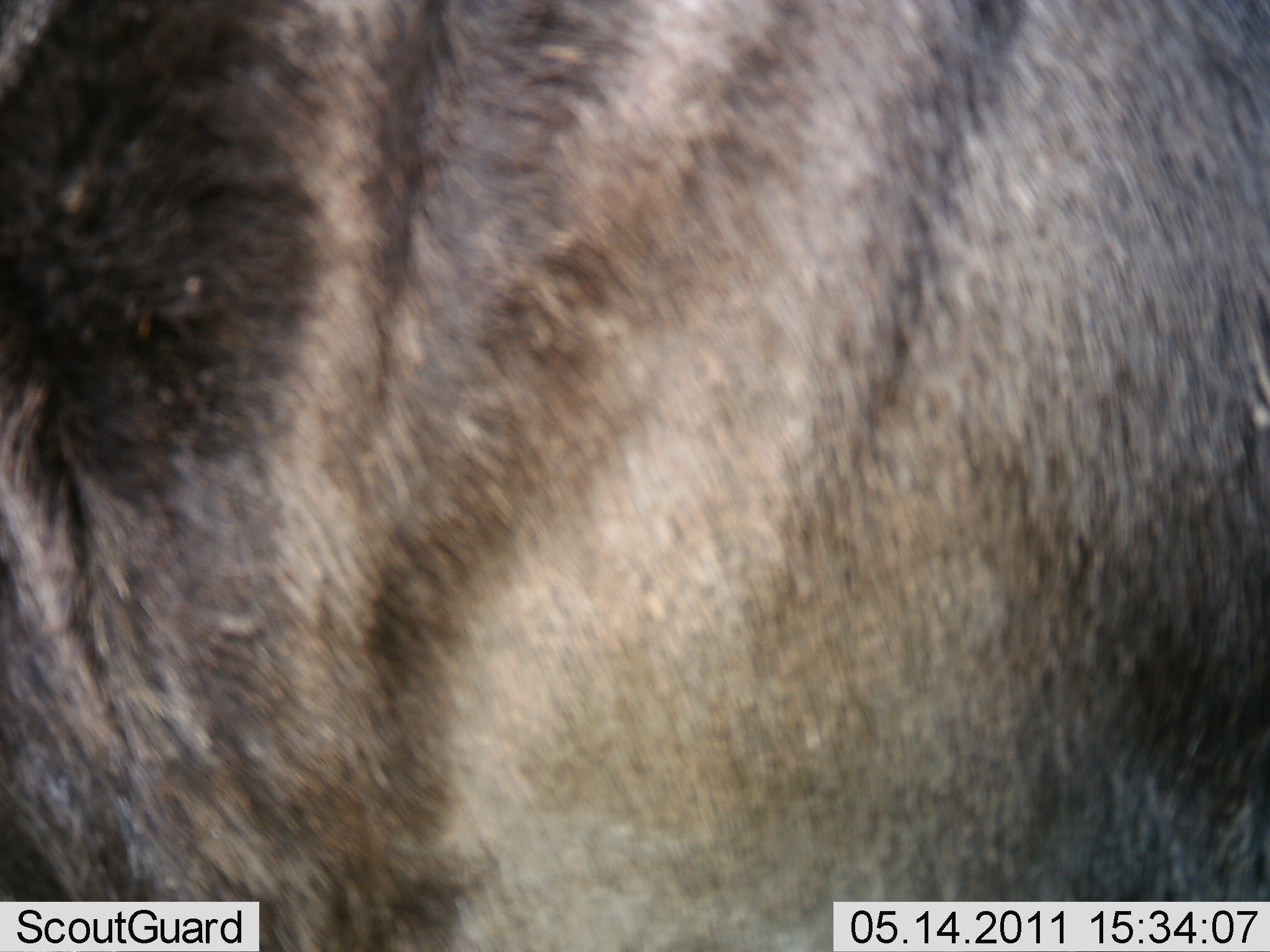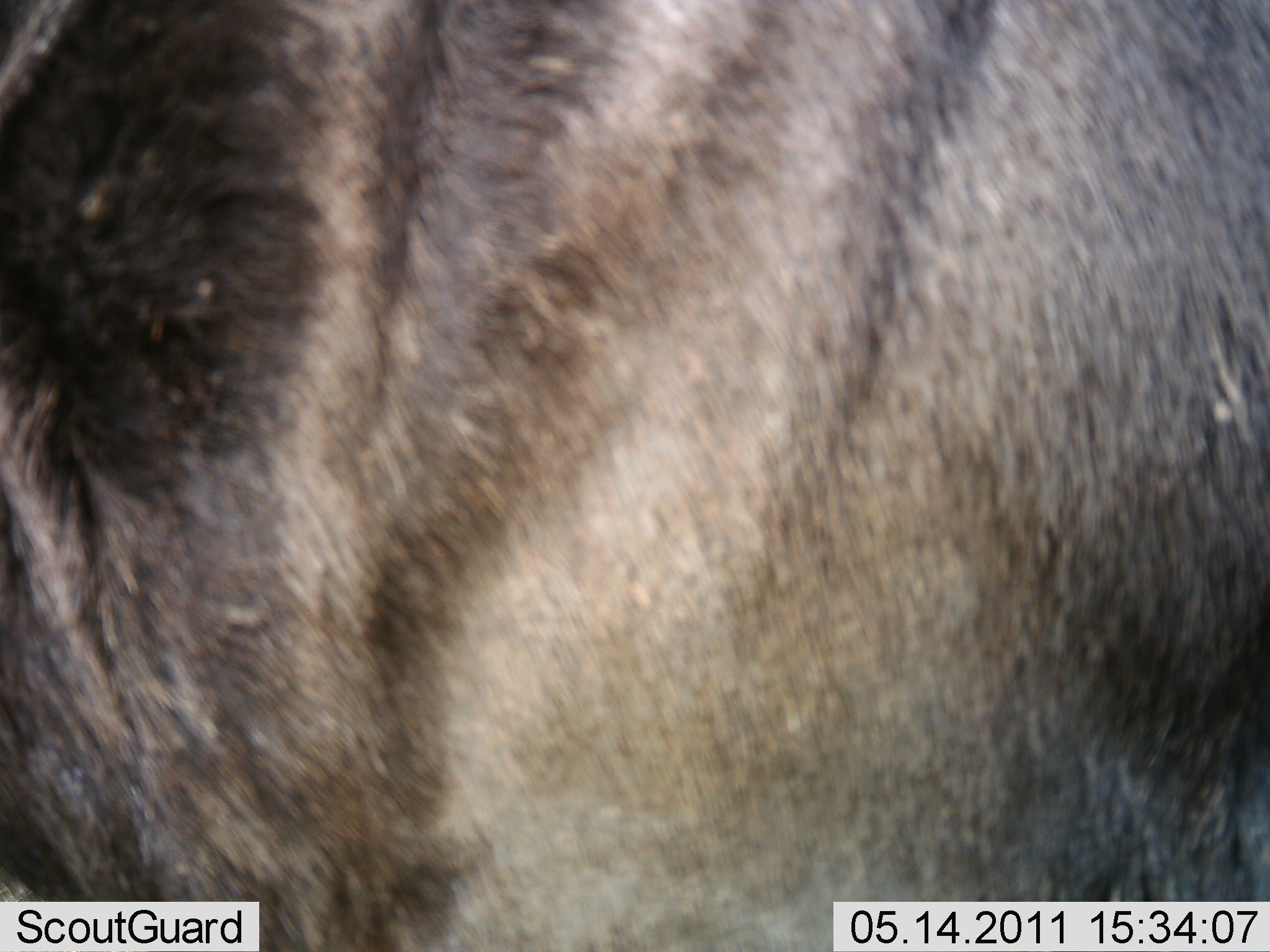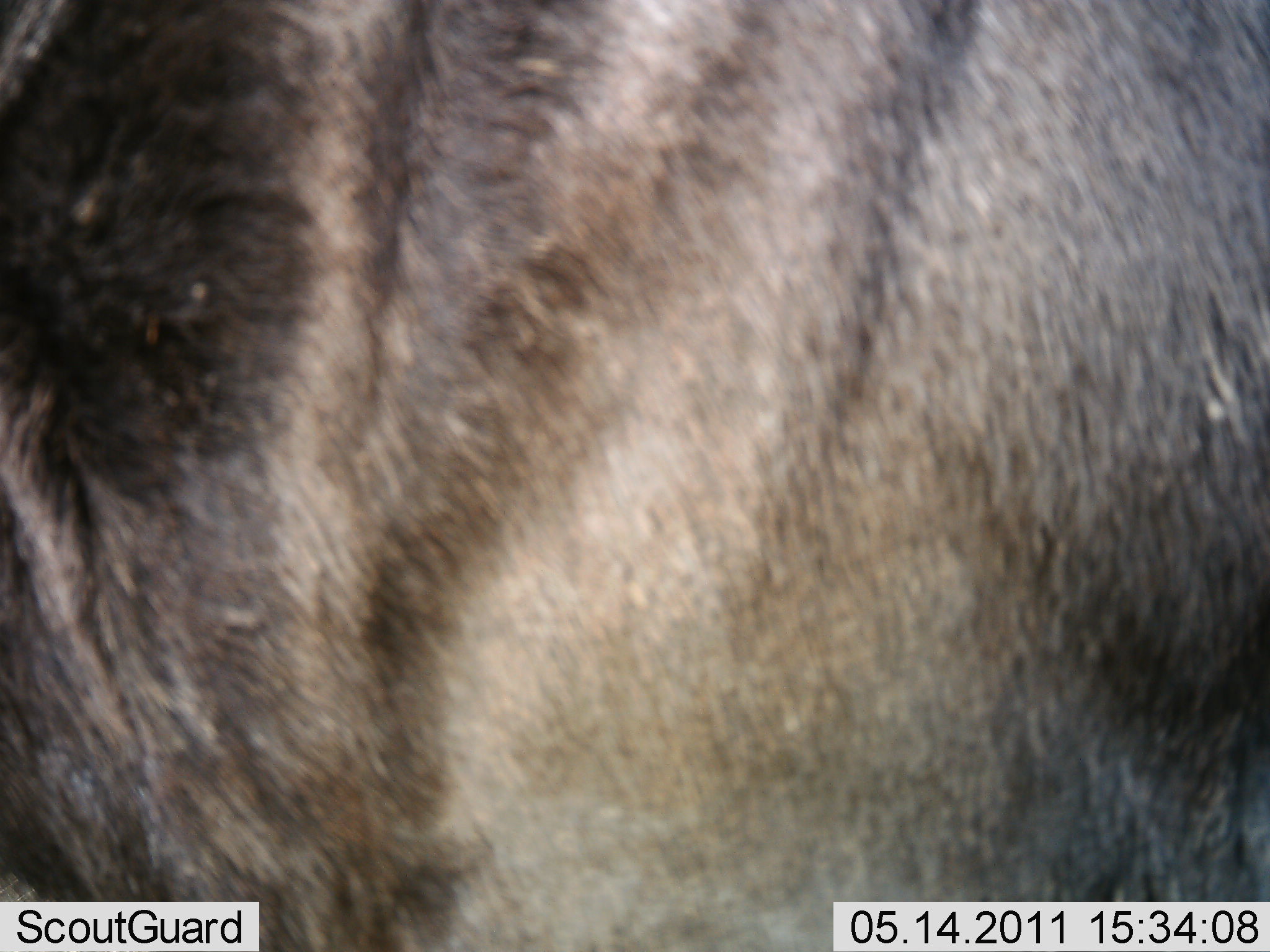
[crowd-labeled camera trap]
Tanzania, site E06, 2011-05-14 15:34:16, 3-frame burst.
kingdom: Animalia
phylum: Chordata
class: Mammalia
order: Artiodactyla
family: Bovidae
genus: Connochaetes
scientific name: Connochaetes taurinus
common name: blue wildebeest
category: wildebeest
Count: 1.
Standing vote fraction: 80%.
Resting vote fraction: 20%.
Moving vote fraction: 0%.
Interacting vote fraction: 0%.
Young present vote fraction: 0%.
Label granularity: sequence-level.